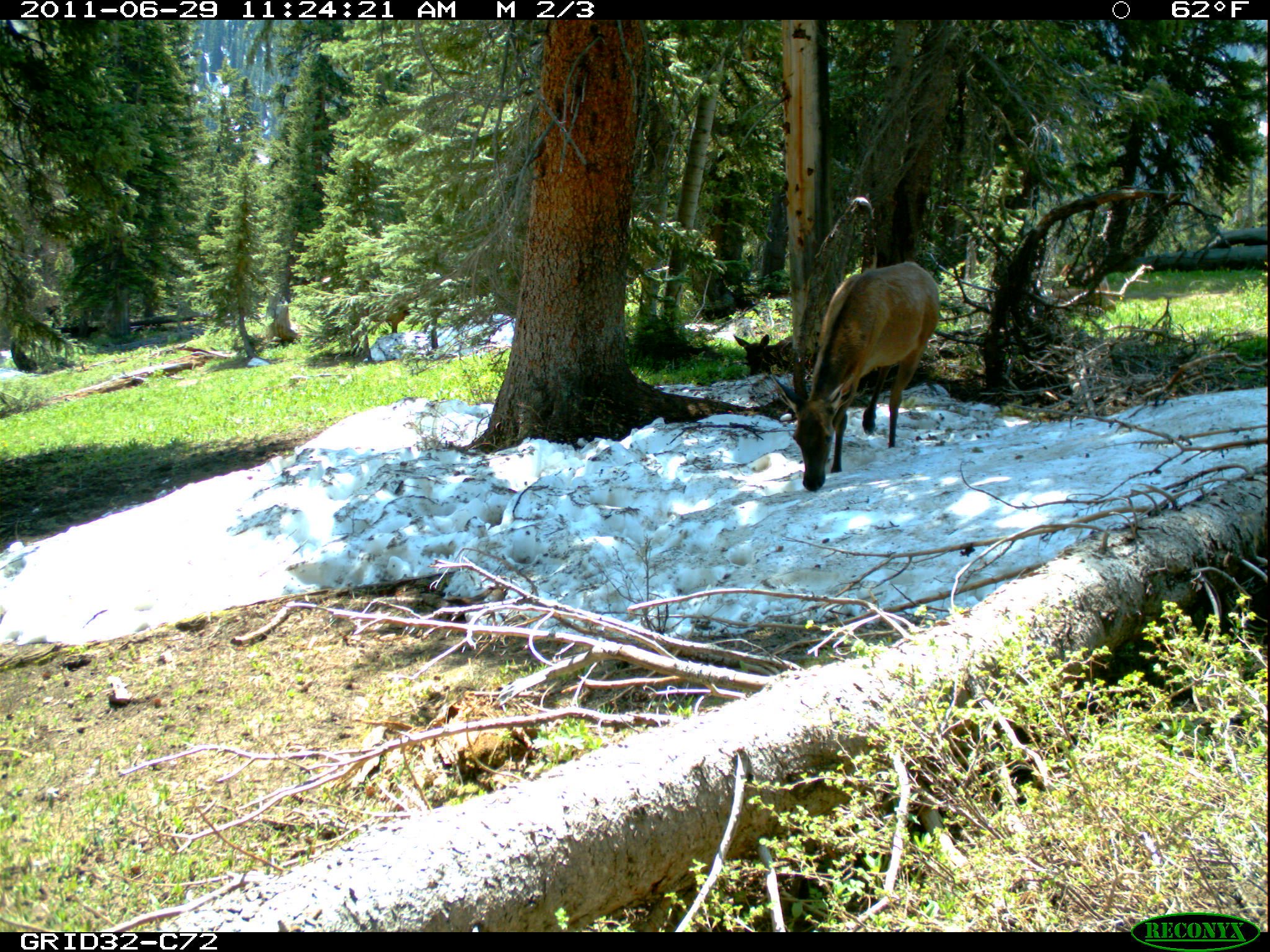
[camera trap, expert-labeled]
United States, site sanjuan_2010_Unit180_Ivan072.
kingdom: Animalia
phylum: Chordata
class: Mammalia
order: Artiodactyla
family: Cervidae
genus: Cervus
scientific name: Cervus elaphus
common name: red deer